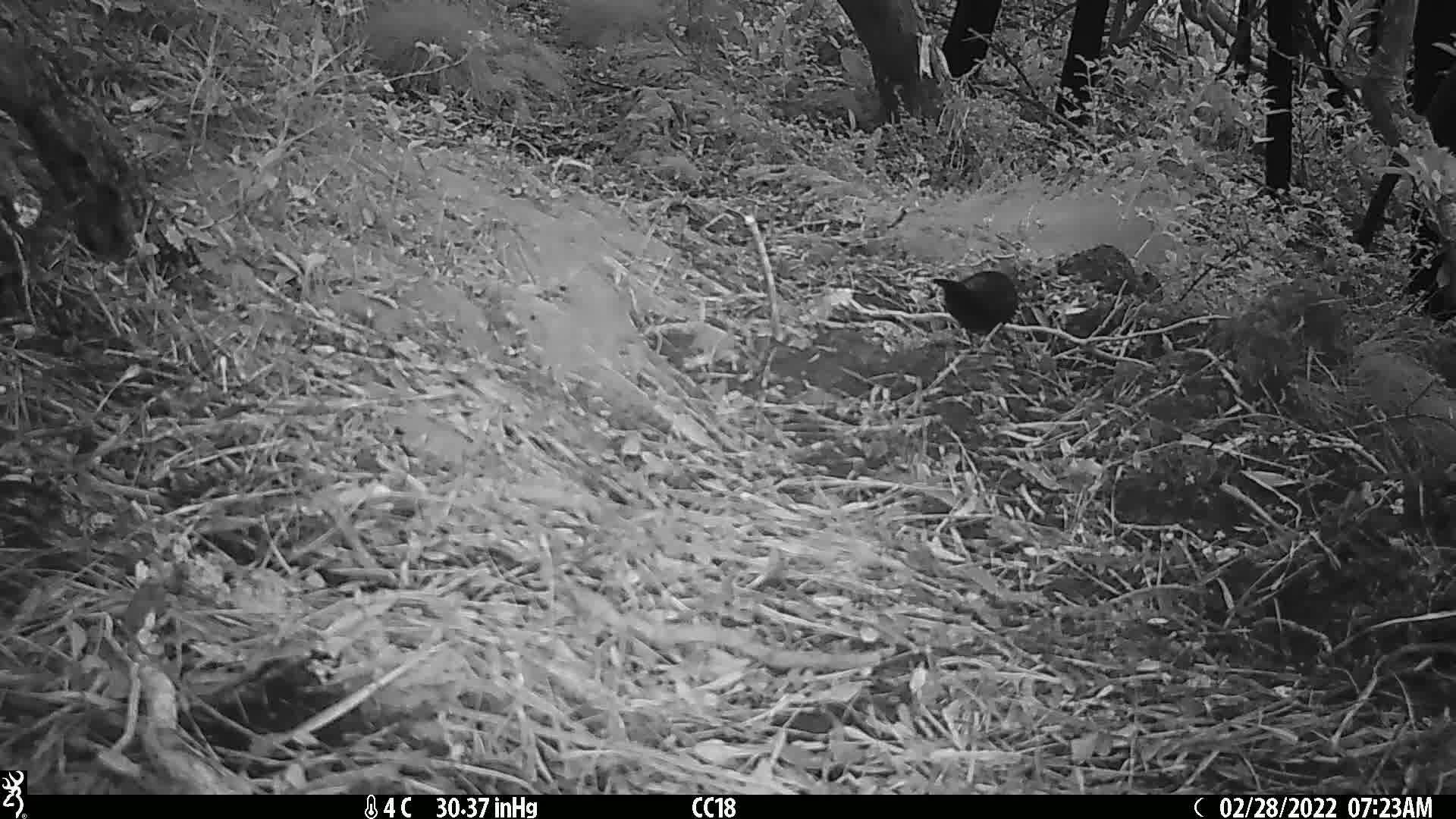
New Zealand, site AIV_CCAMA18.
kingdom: Animalia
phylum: Chordata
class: Aves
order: Passeriformes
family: Turdidae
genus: Turdus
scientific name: Turdus merula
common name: eurasian blackbird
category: blackbird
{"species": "blackbird (eurasian blackbird) (Turdus merula)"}